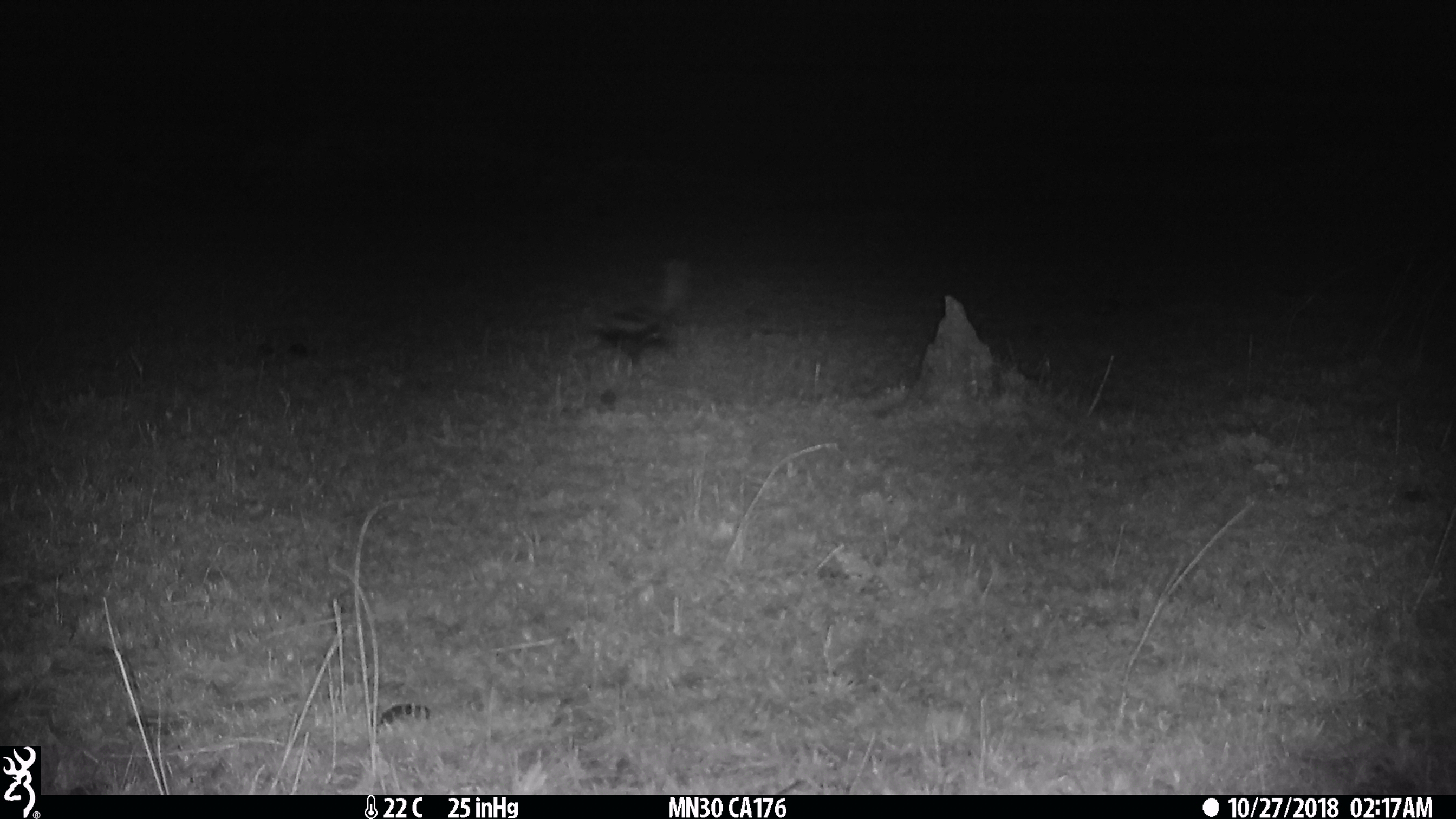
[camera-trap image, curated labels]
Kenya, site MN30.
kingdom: Animalia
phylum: Chordata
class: Mammalia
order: Carnivora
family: Mustelidae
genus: Ictonyx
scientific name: Ictonyx striatus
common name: zorilla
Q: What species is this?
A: Zorilla (Ictonyx striatus).